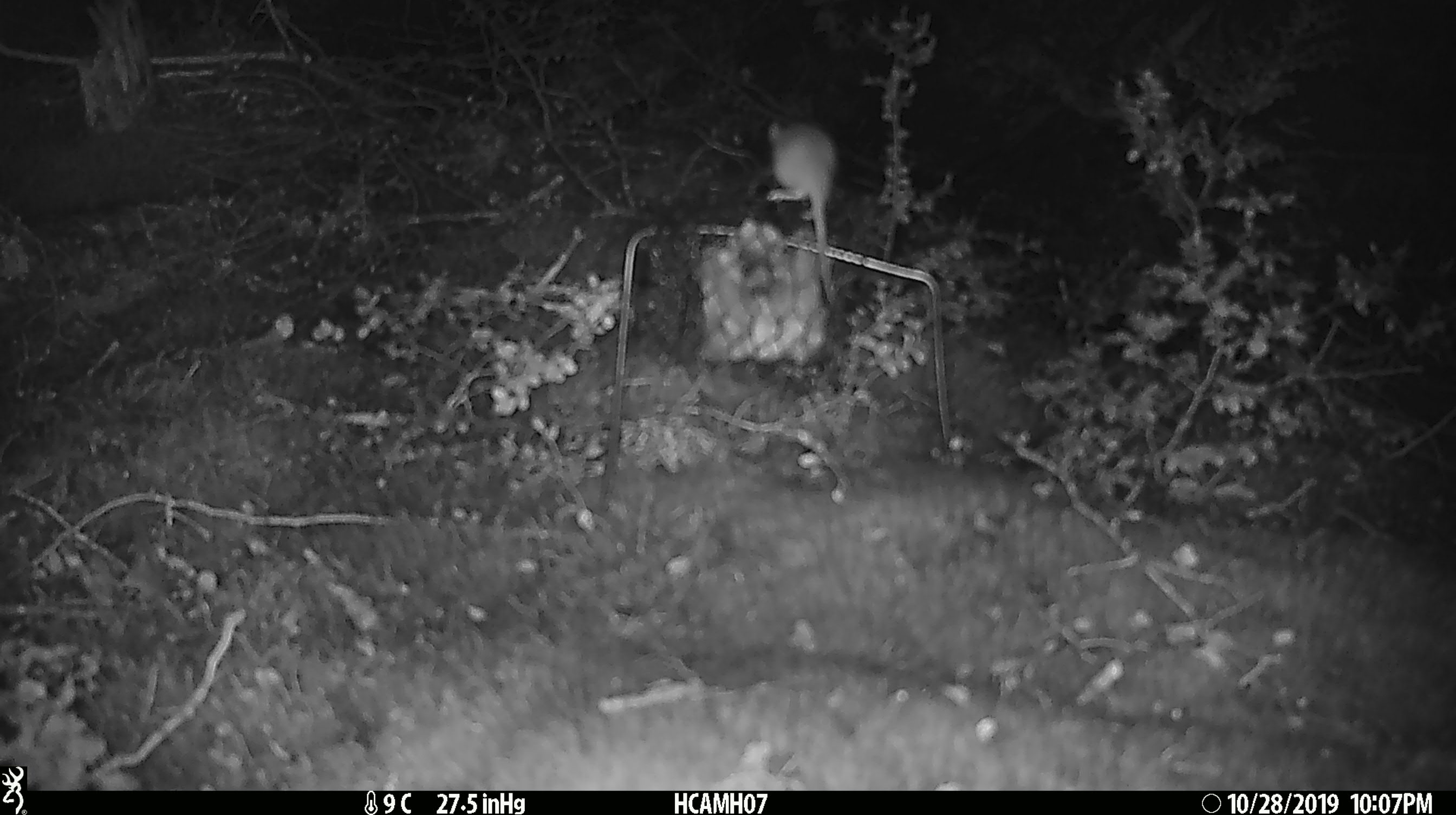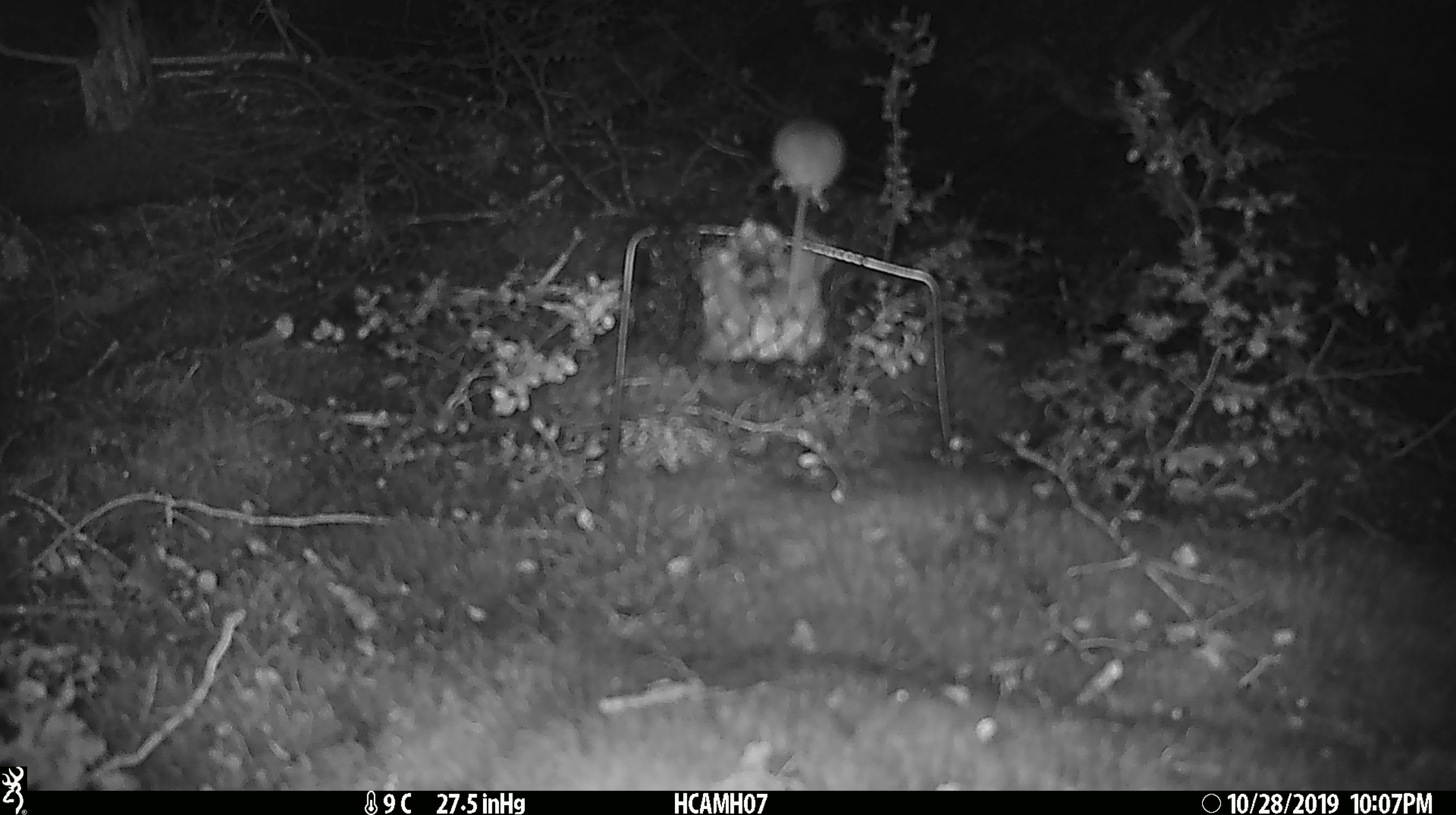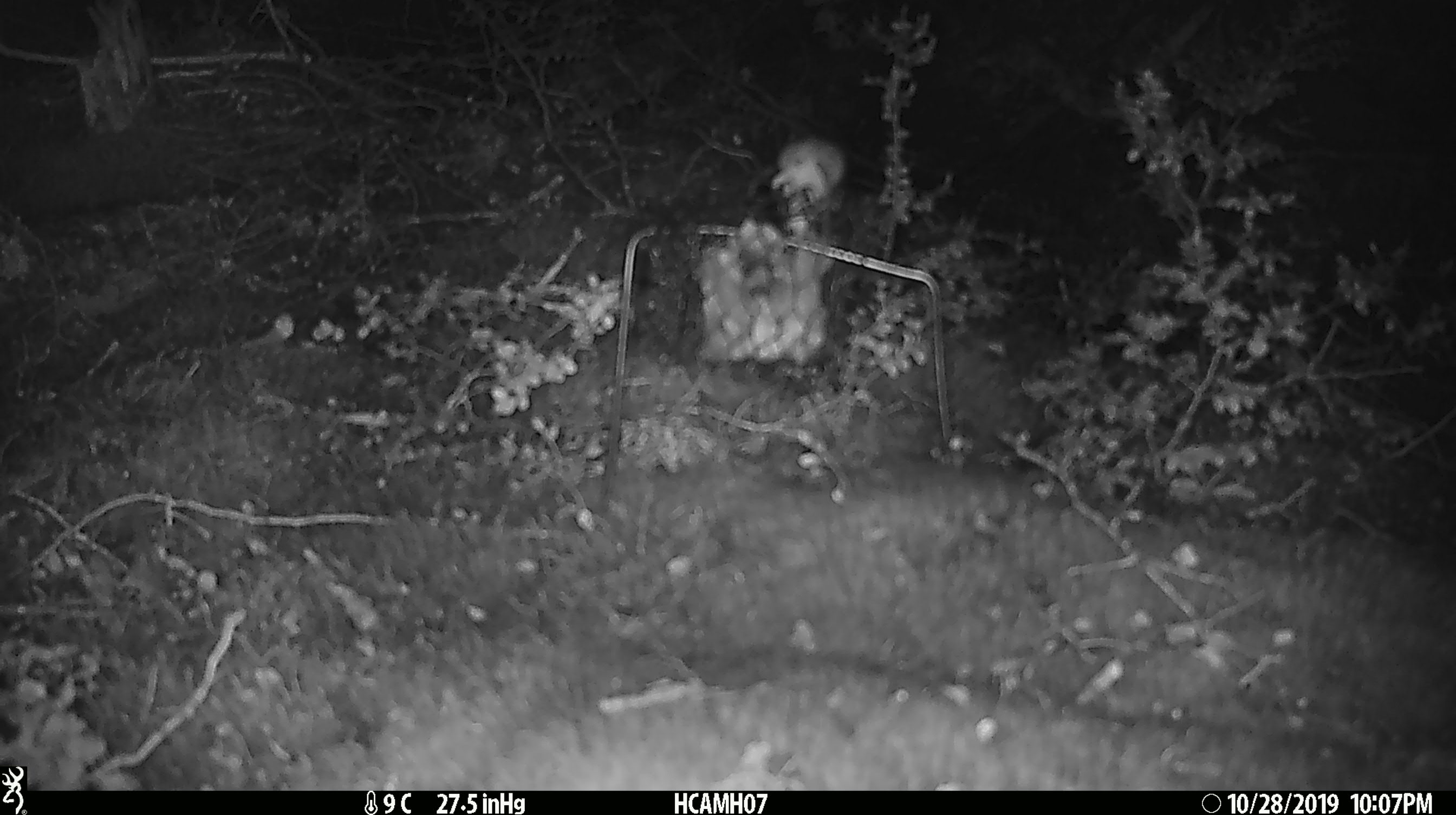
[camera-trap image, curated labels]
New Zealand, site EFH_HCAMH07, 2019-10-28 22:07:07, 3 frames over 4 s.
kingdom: Animalia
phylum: Chordata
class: Mammalia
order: Rodentia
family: Muridae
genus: Mus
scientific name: Mus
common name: mouse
Mouse (Mus).